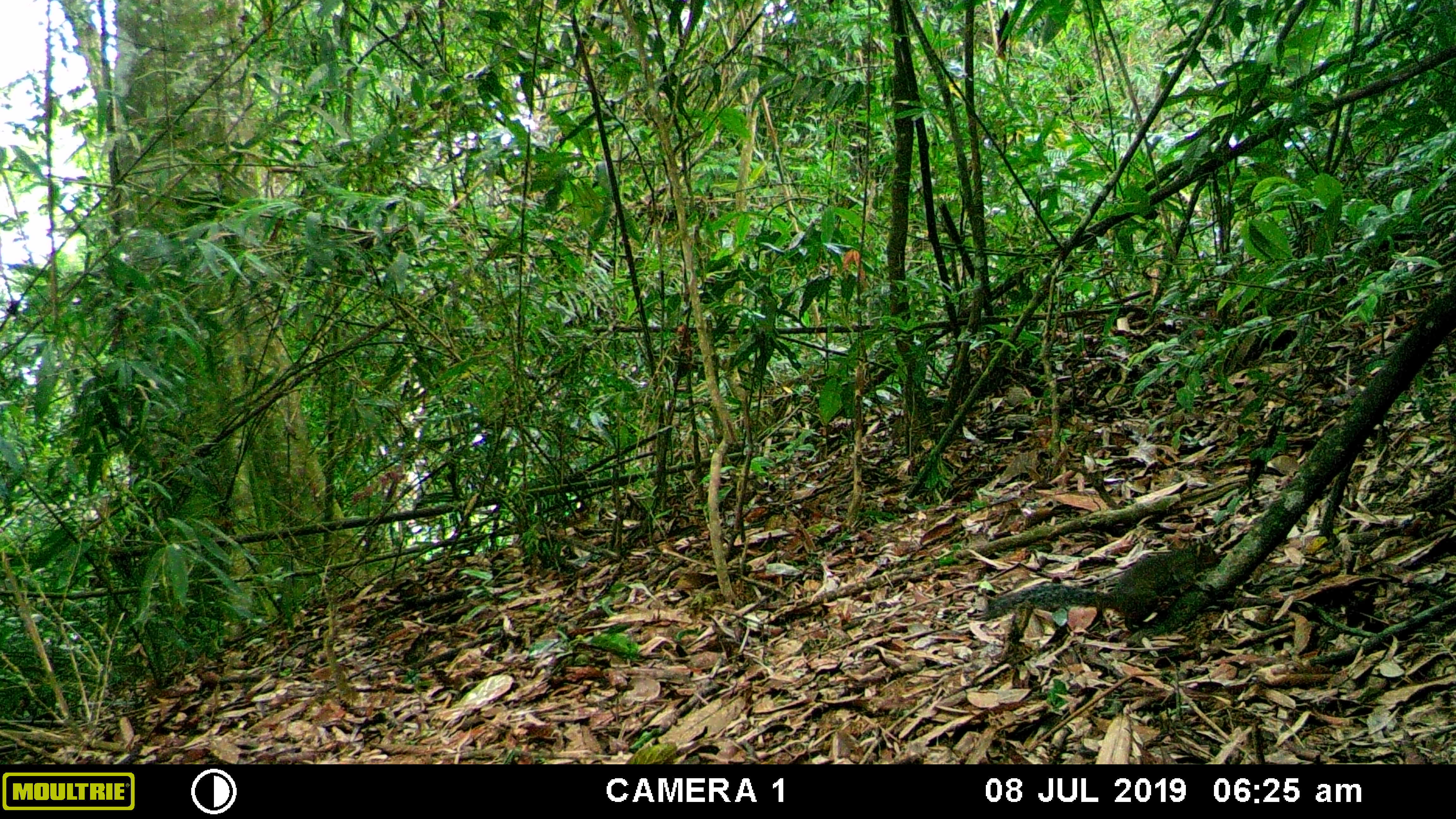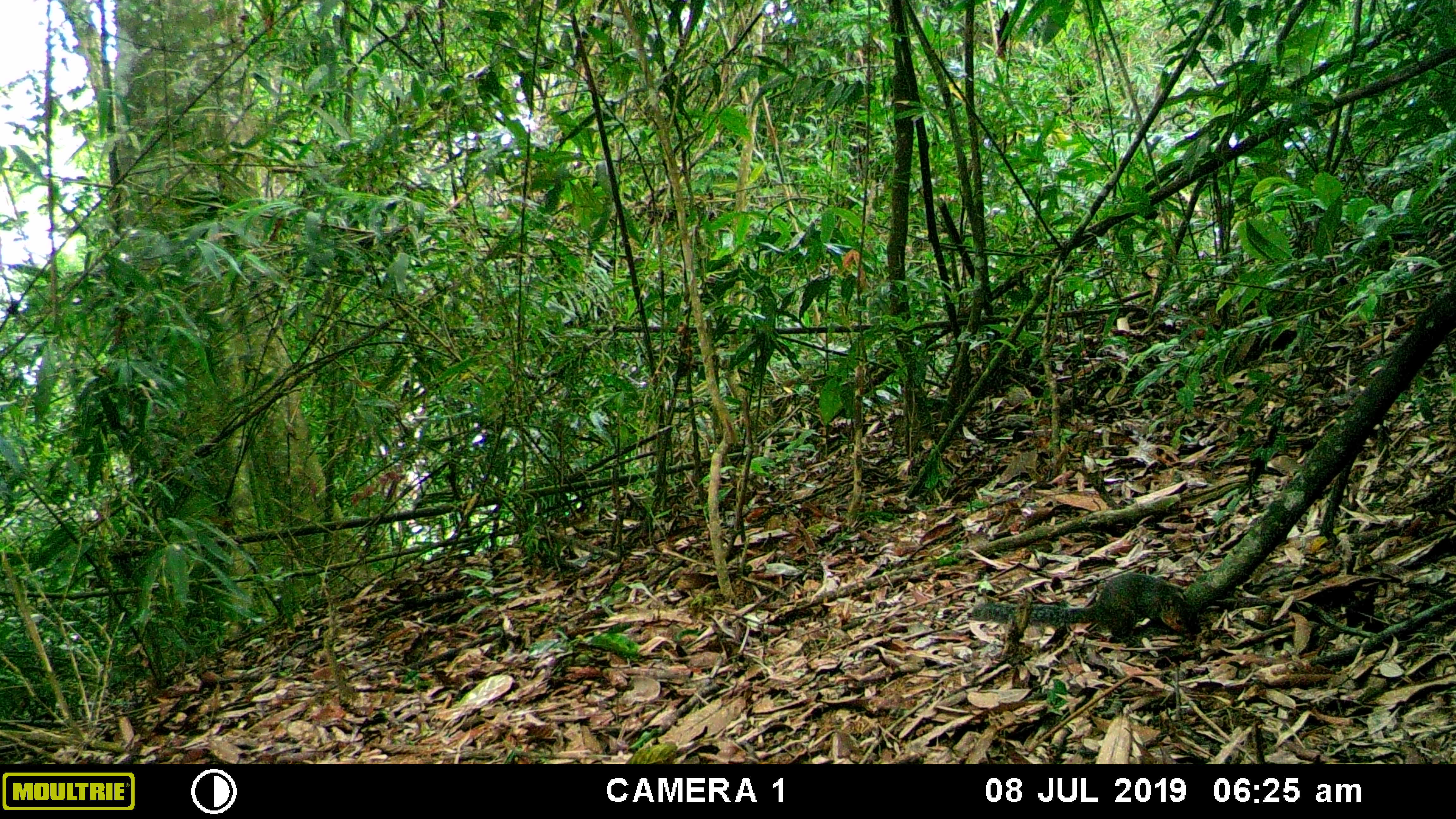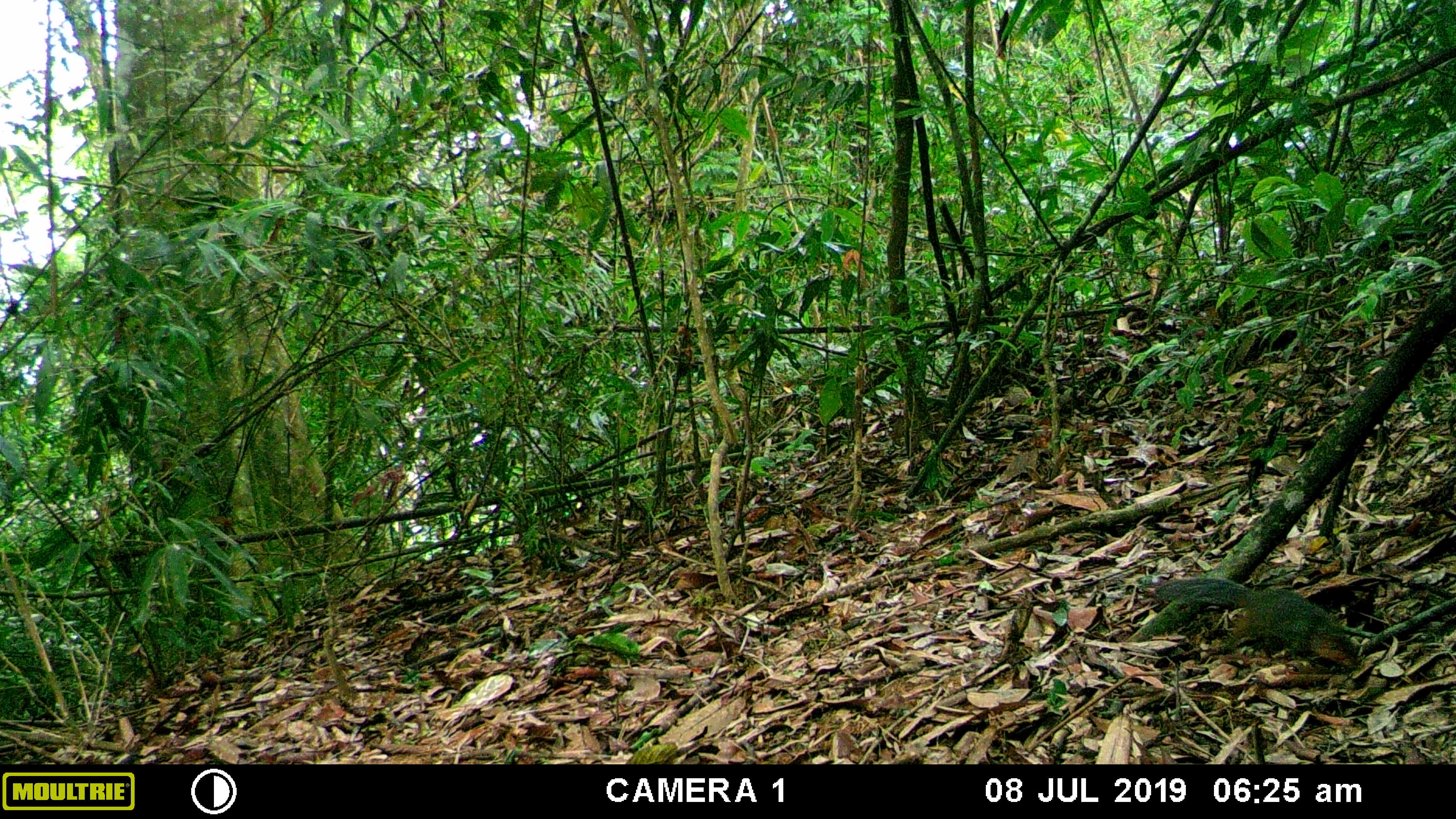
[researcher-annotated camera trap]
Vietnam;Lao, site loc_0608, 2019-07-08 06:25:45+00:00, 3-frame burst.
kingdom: Animalia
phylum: Chordata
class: Mammalia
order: Rodentia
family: Sciuridae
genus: Dremomys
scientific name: Dremomys rufigenis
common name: red-cheeked squirrel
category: red cheeked squirrel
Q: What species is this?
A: Red cheeked squirrel (red-cheeked squirrel) (Dremomys rufigenis).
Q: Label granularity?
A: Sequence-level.